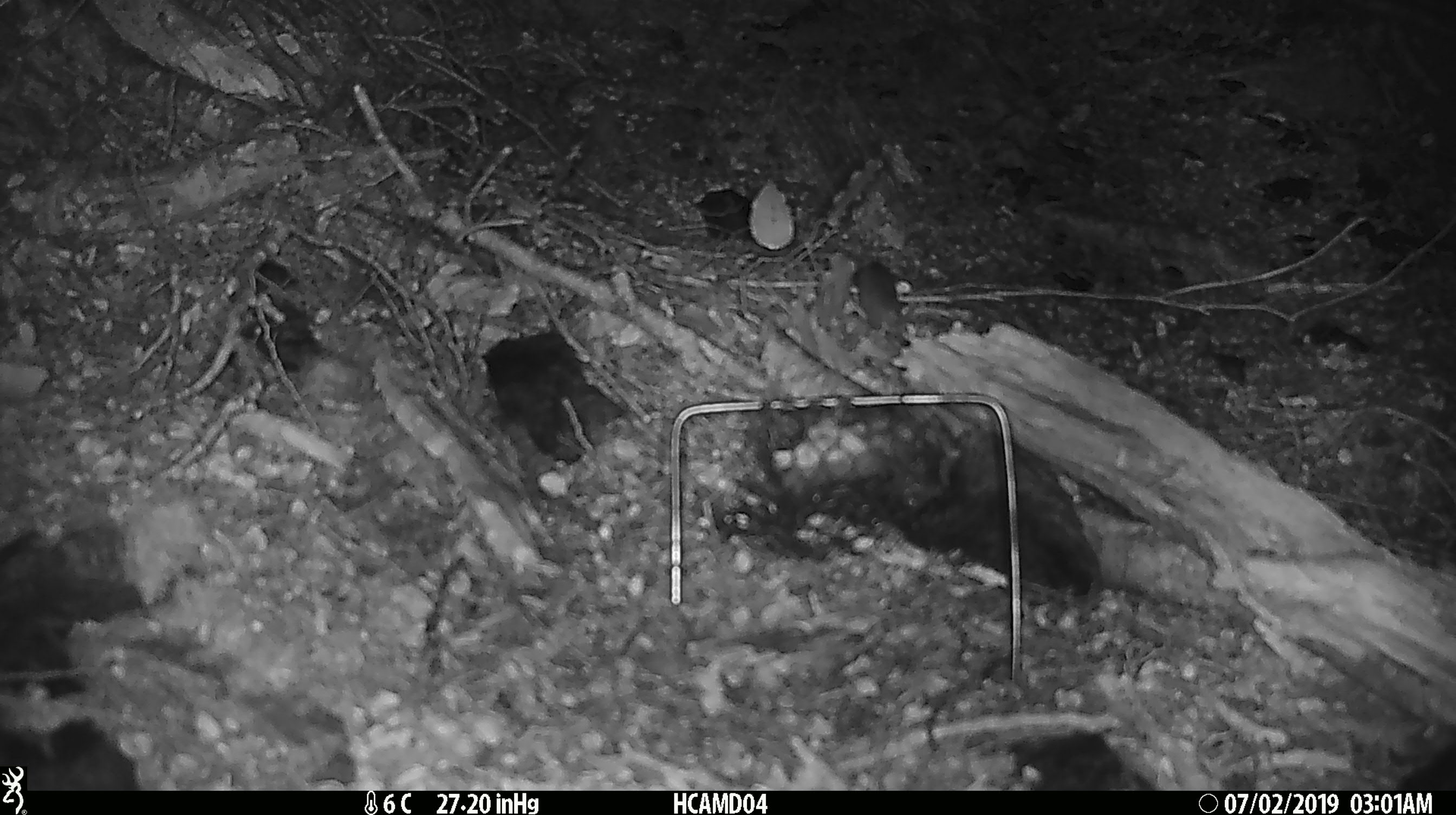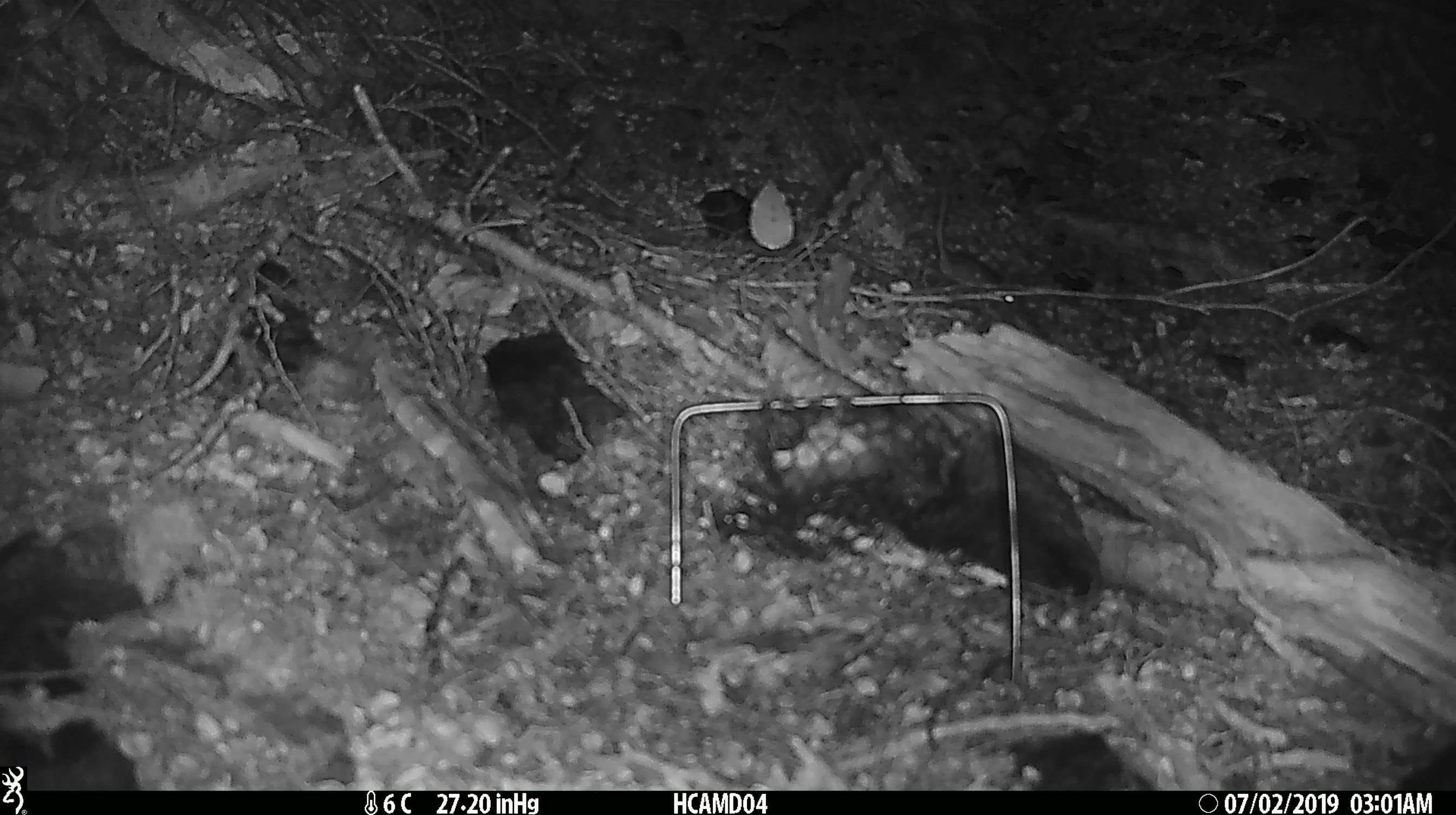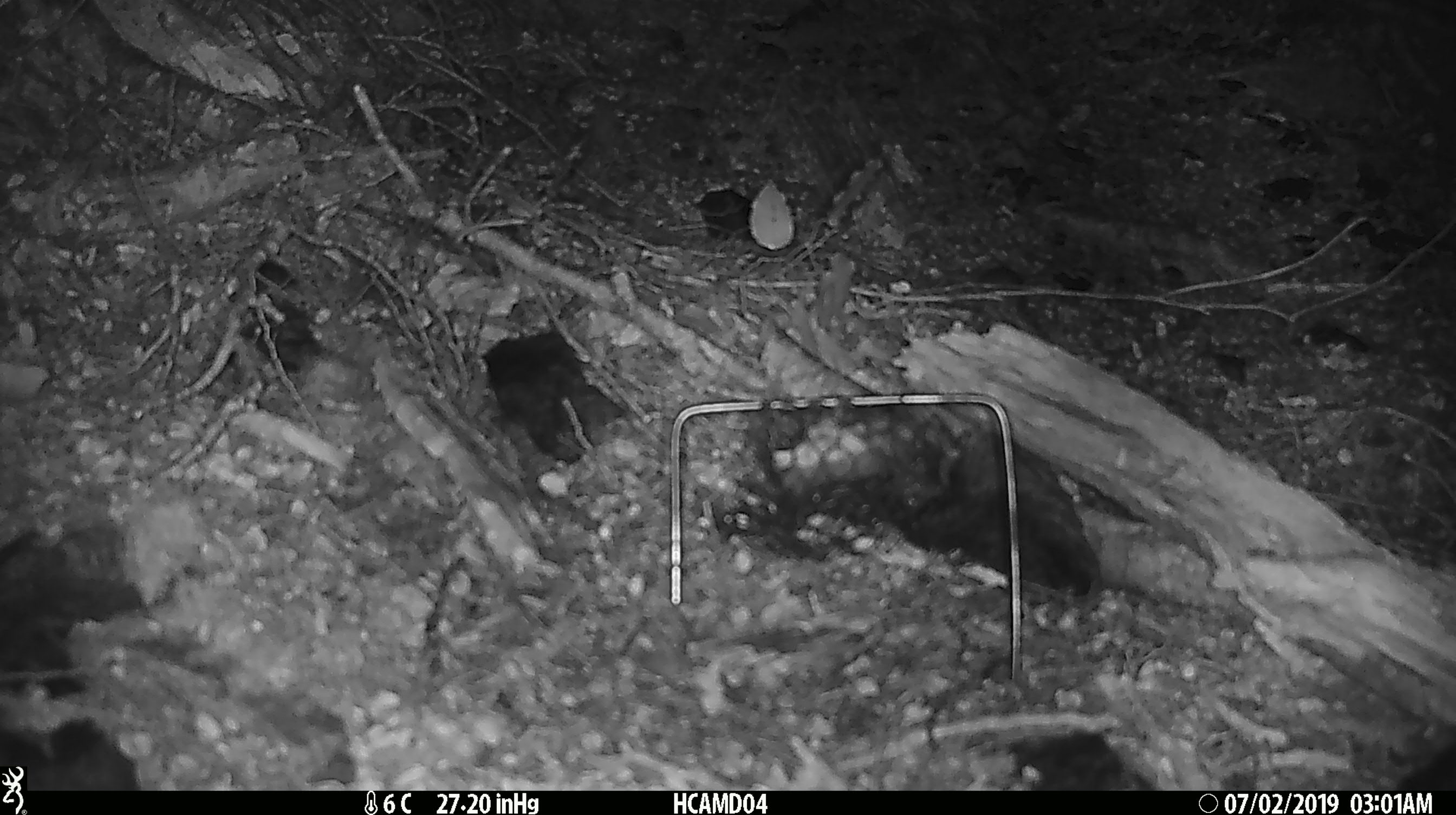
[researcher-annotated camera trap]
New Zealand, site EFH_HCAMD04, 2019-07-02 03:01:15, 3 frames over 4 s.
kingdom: Animalia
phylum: Chordata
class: Mammalia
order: Rodentia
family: Muridae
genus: Mus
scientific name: Mus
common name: mouse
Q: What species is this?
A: Mouse (Mus).